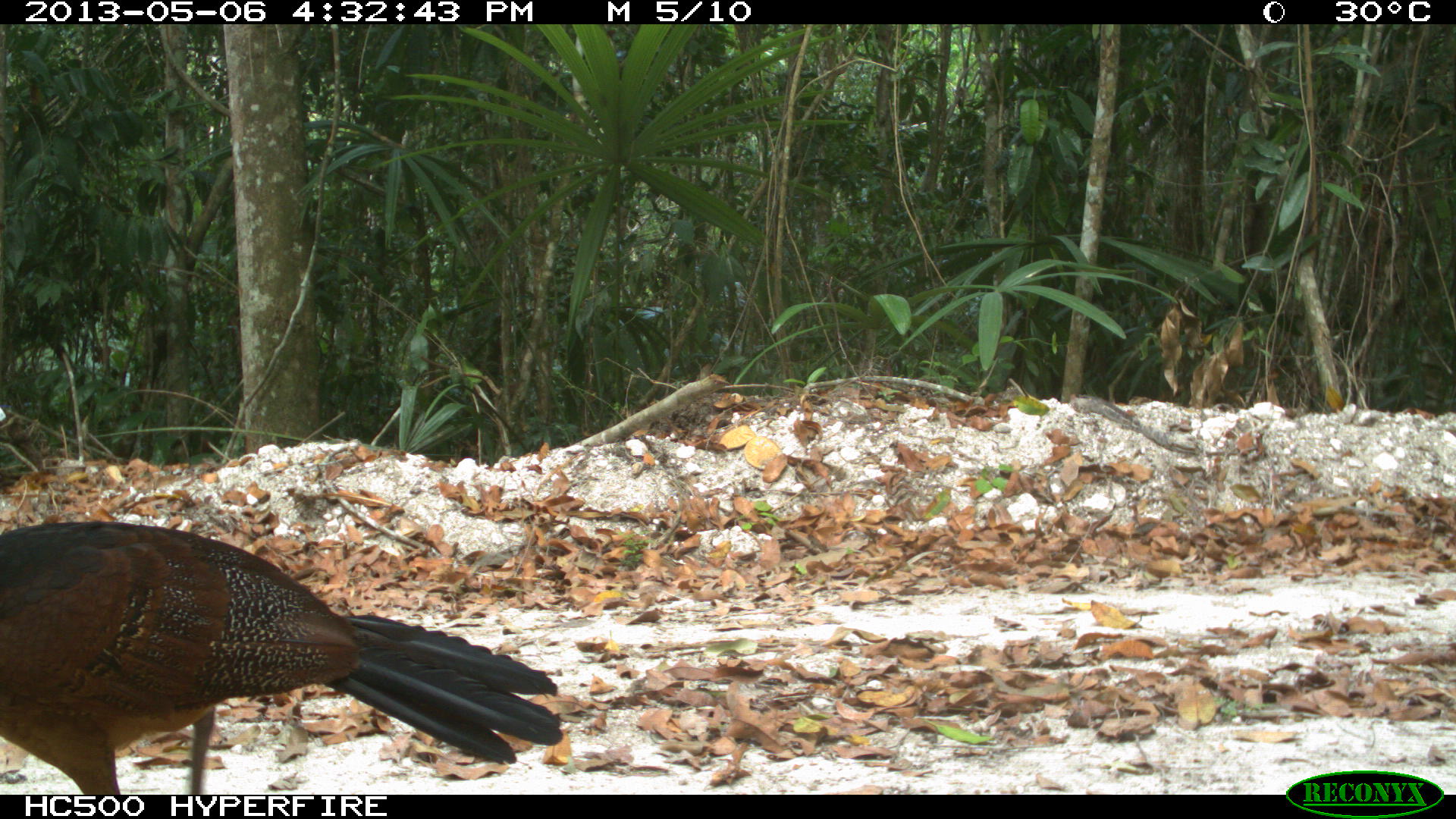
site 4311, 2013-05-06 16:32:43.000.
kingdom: Animalia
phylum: Chordata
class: Aves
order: Galliformes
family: Cracidae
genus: Crax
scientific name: Crax rubra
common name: great curassow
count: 1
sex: female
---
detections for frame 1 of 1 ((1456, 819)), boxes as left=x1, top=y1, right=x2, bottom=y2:
crax rubra: left=0, top=519, right=564, bottom=794